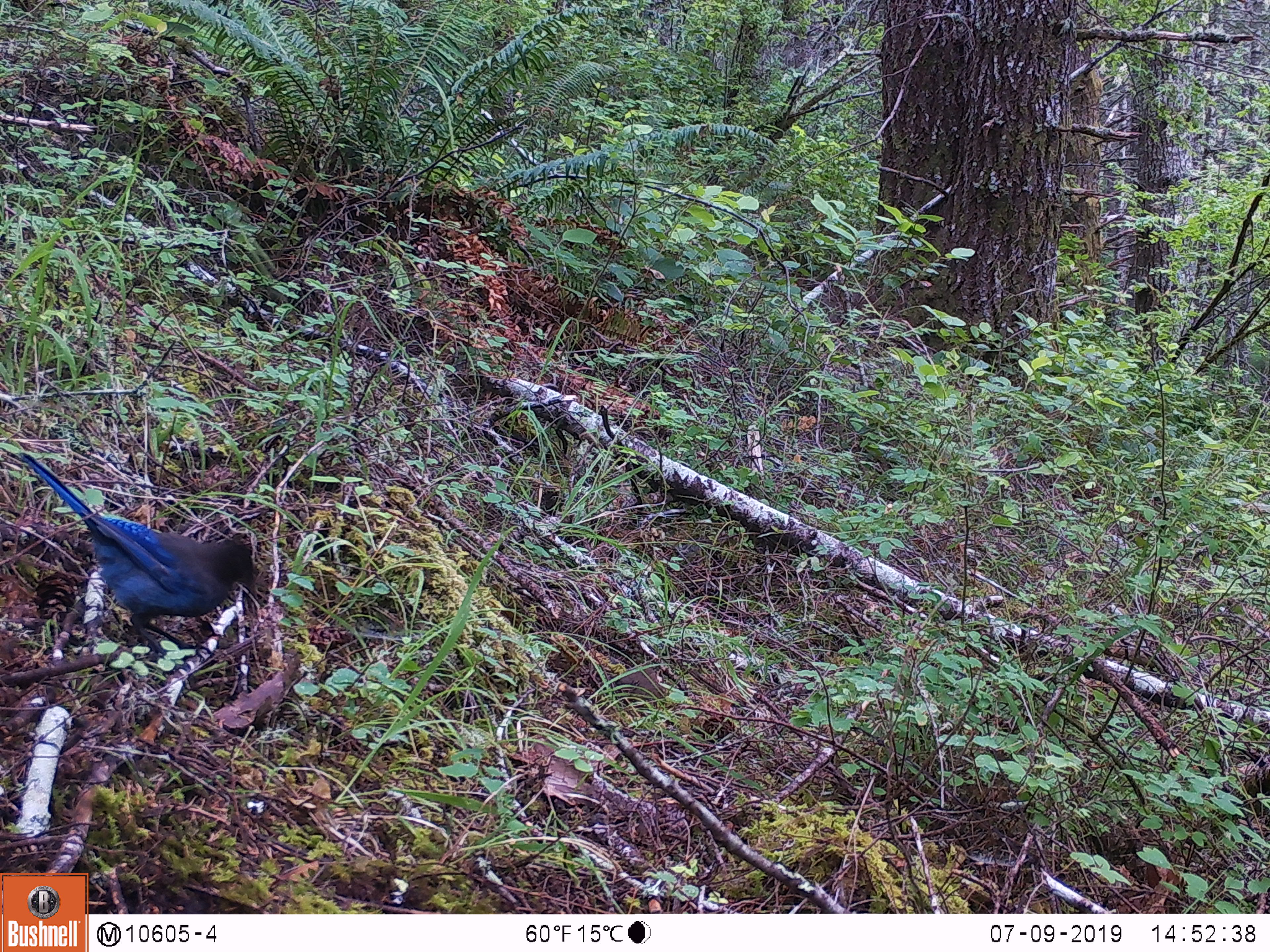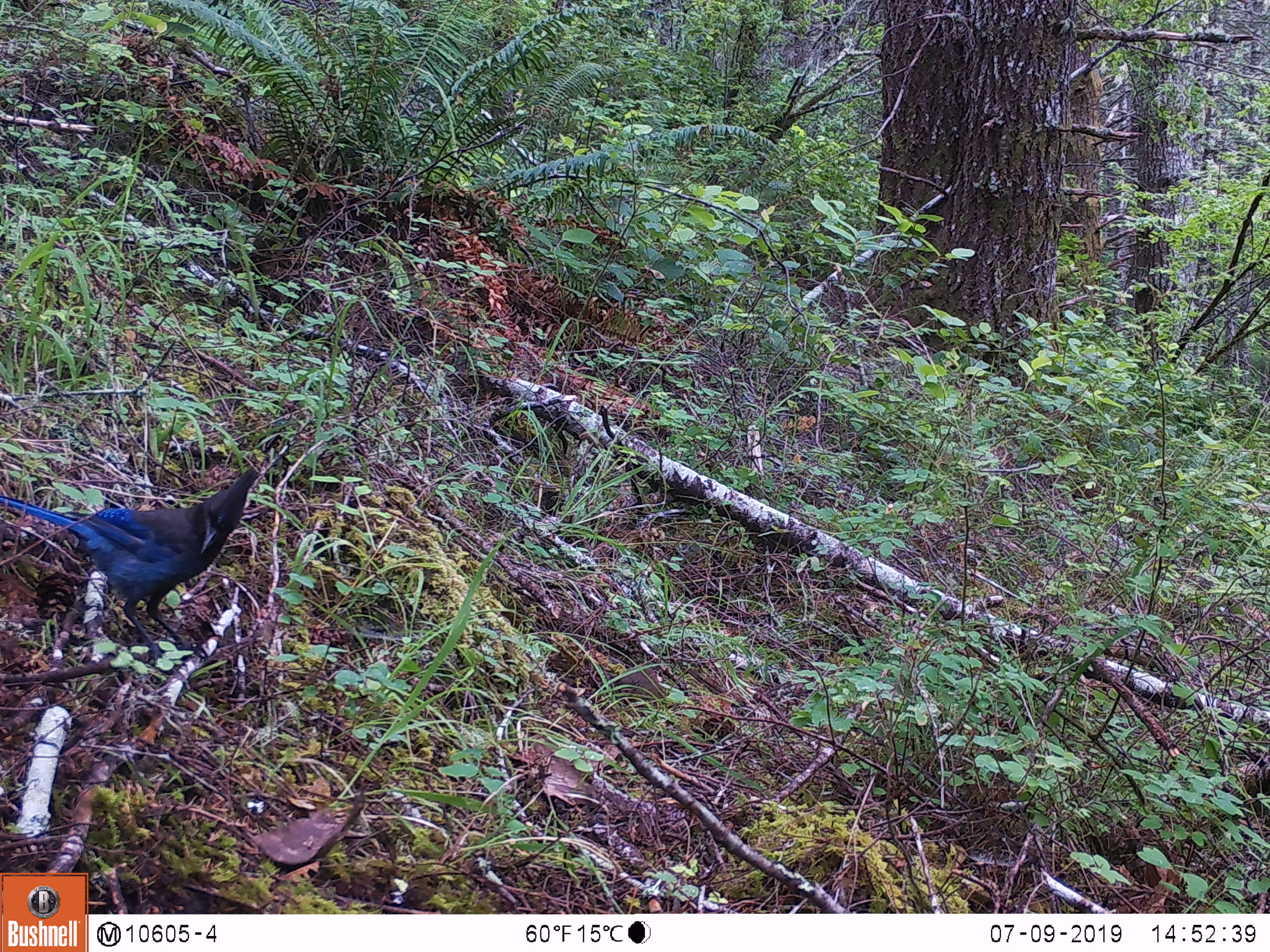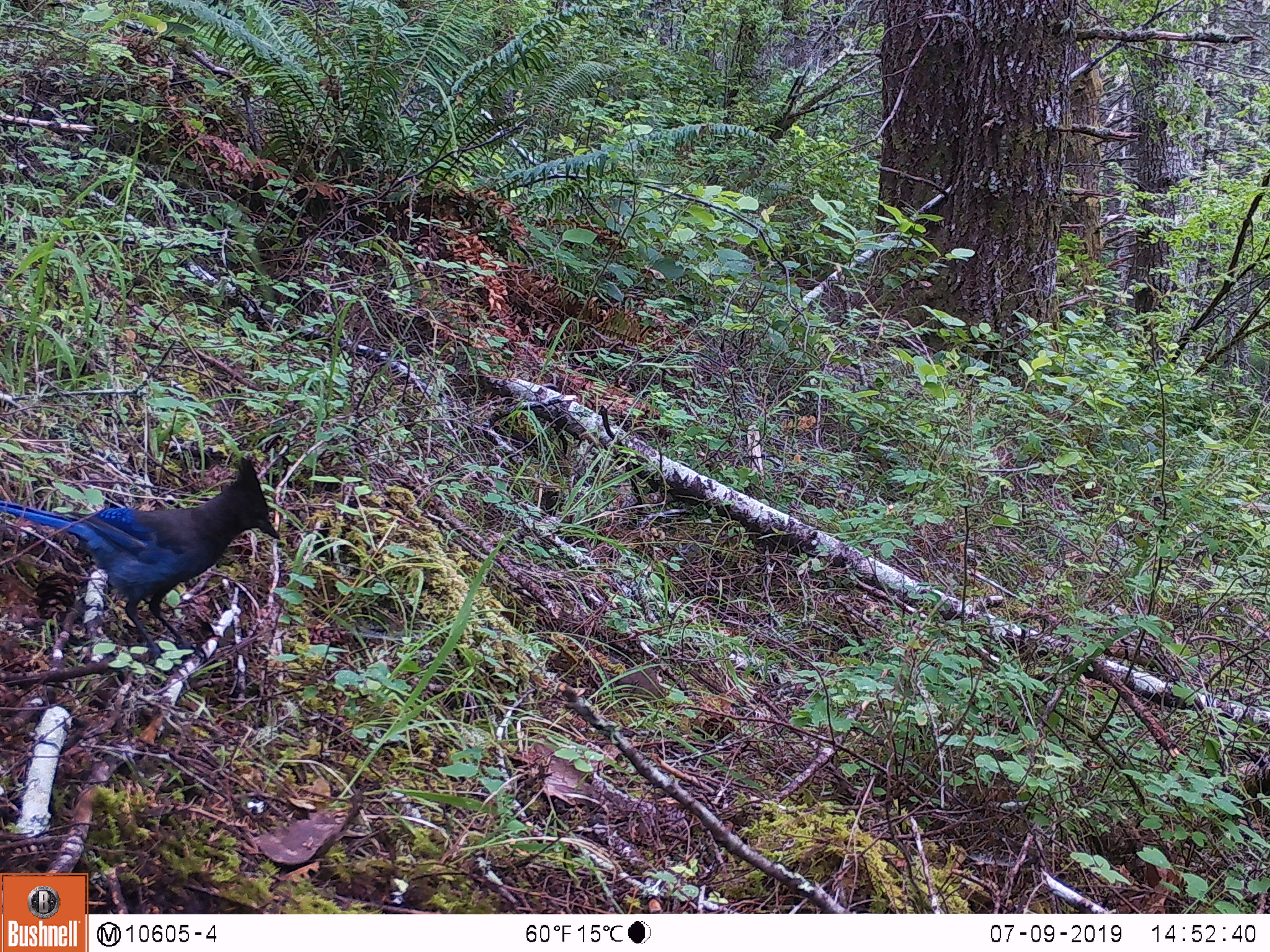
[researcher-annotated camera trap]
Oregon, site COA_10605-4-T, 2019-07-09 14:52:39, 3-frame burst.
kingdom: Animalia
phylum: Chordata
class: Aves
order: Passeriformes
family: Corvidae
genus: Cyanocitta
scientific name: Cyanocitta stelleri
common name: steller's jay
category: stellers jay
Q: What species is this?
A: Stellers jay (steller's jay) (Cyanocitta stelleri).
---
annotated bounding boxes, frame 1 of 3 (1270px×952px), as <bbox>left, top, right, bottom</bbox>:
stellers jay: <bbox>24, 459, 260, 650</bbox>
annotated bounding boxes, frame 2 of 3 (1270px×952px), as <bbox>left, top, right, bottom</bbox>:
stellers jay: <bbox>0, 471, 258, 658</bbox>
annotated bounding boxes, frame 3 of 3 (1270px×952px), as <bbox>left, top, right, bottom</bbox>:
stellers jay: <bbox>0, 456, 284, 654</bbox>